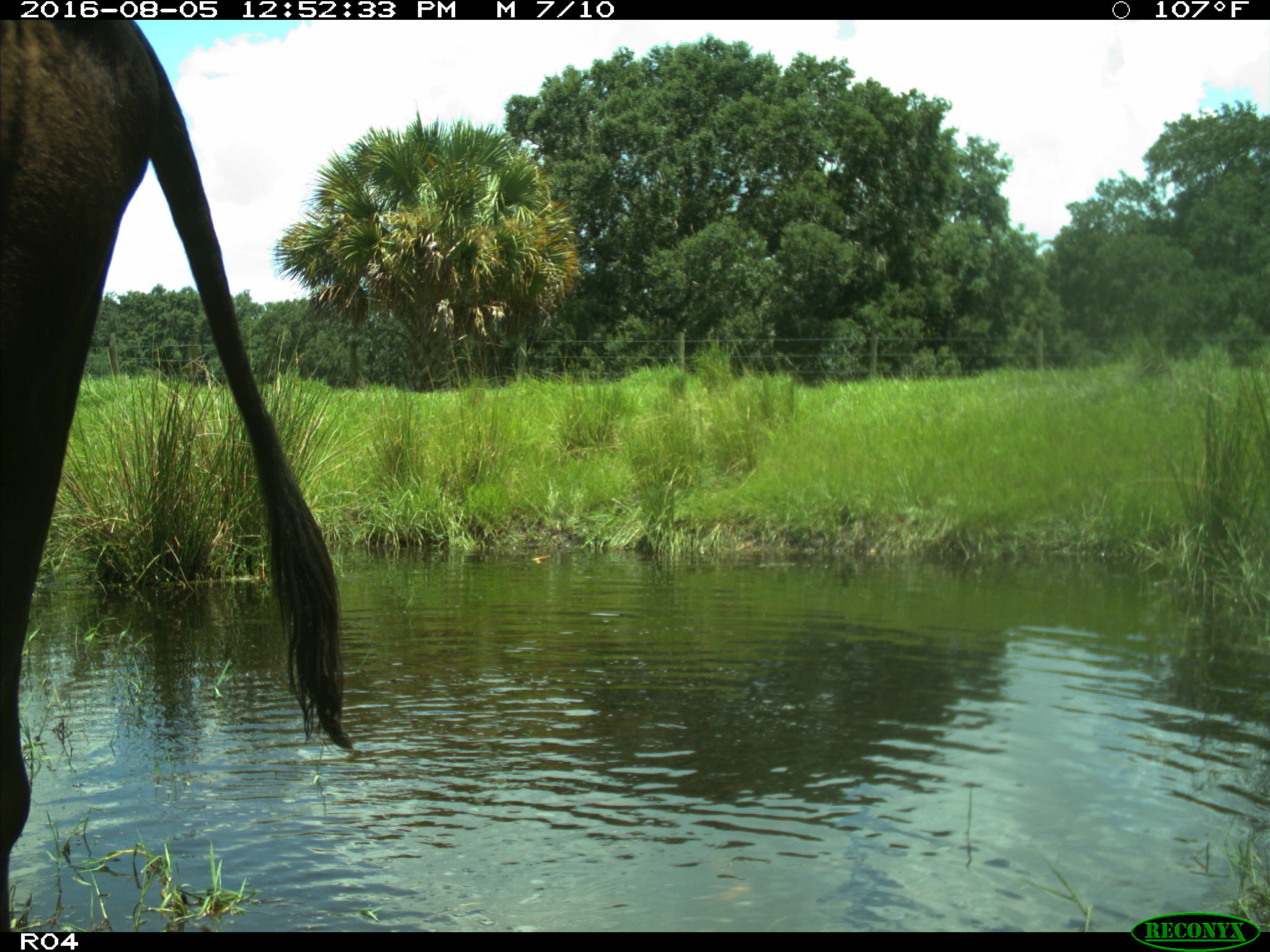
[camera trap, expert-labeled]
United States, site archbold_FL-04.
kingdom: Animalia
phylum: Chordata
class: Mammalia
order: Artiodactyla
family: Bovidae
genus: Bos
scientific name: Bos taurus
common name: domestic cow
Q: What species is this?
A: Bos taurus (domestic cow).